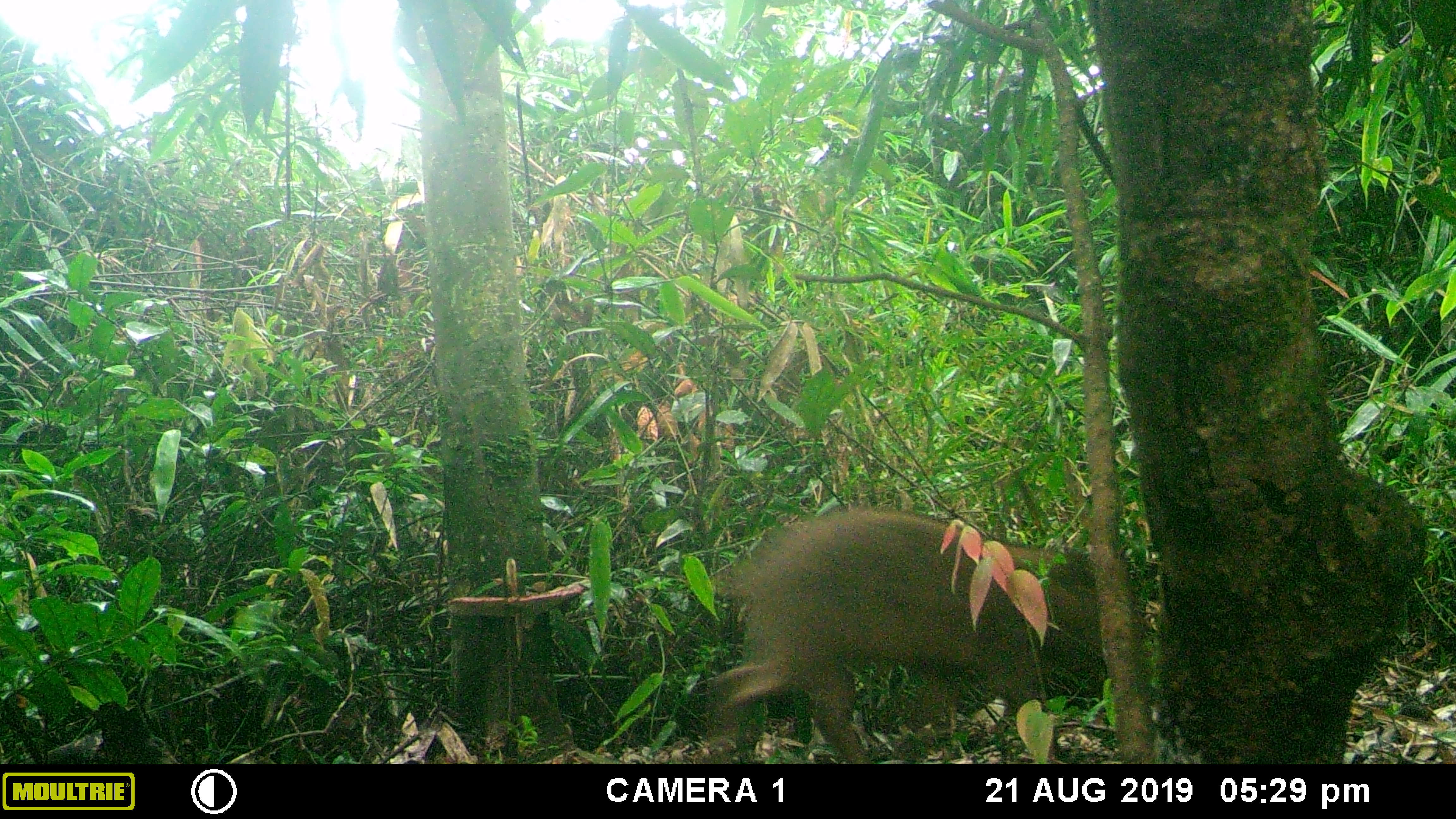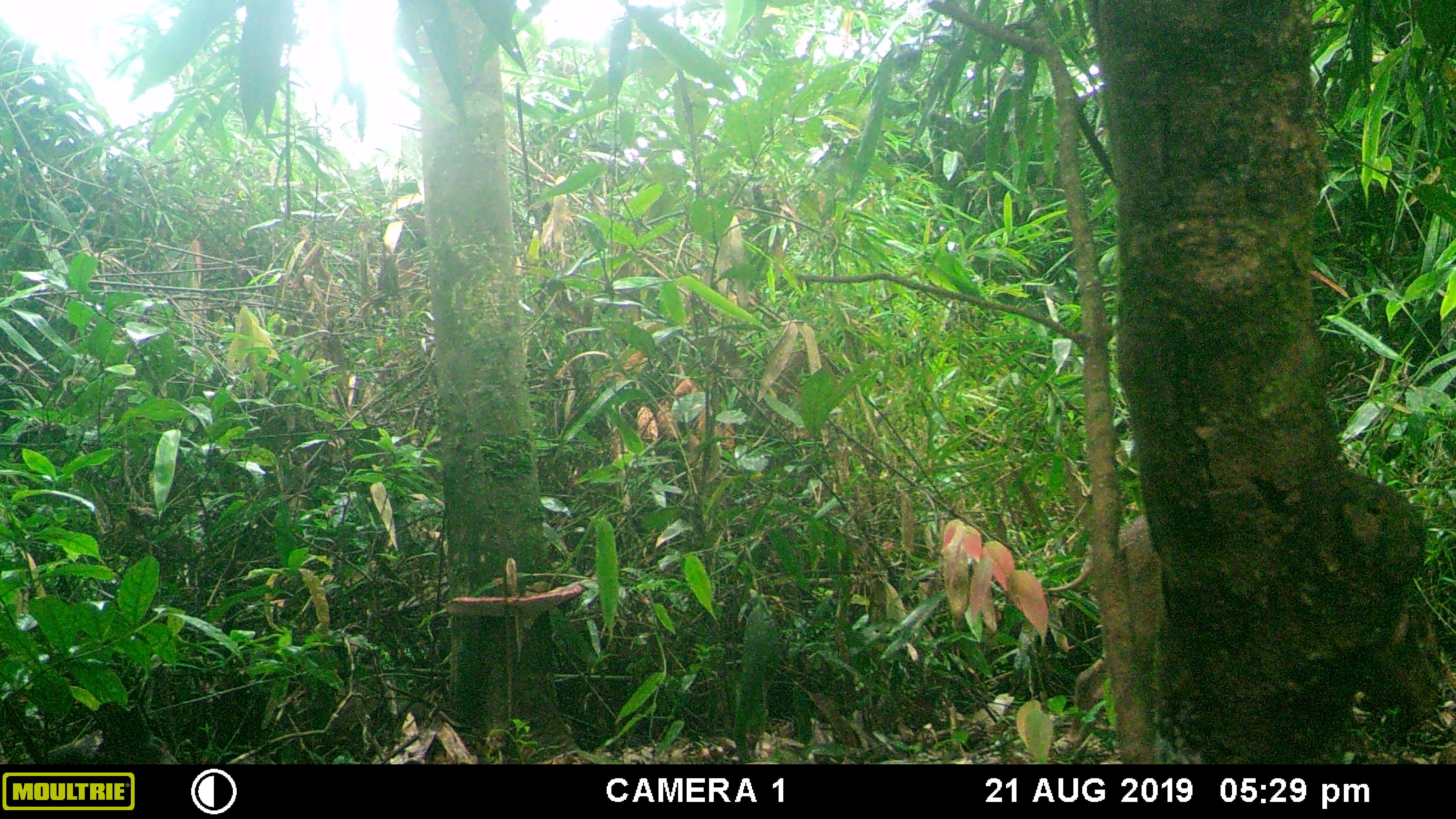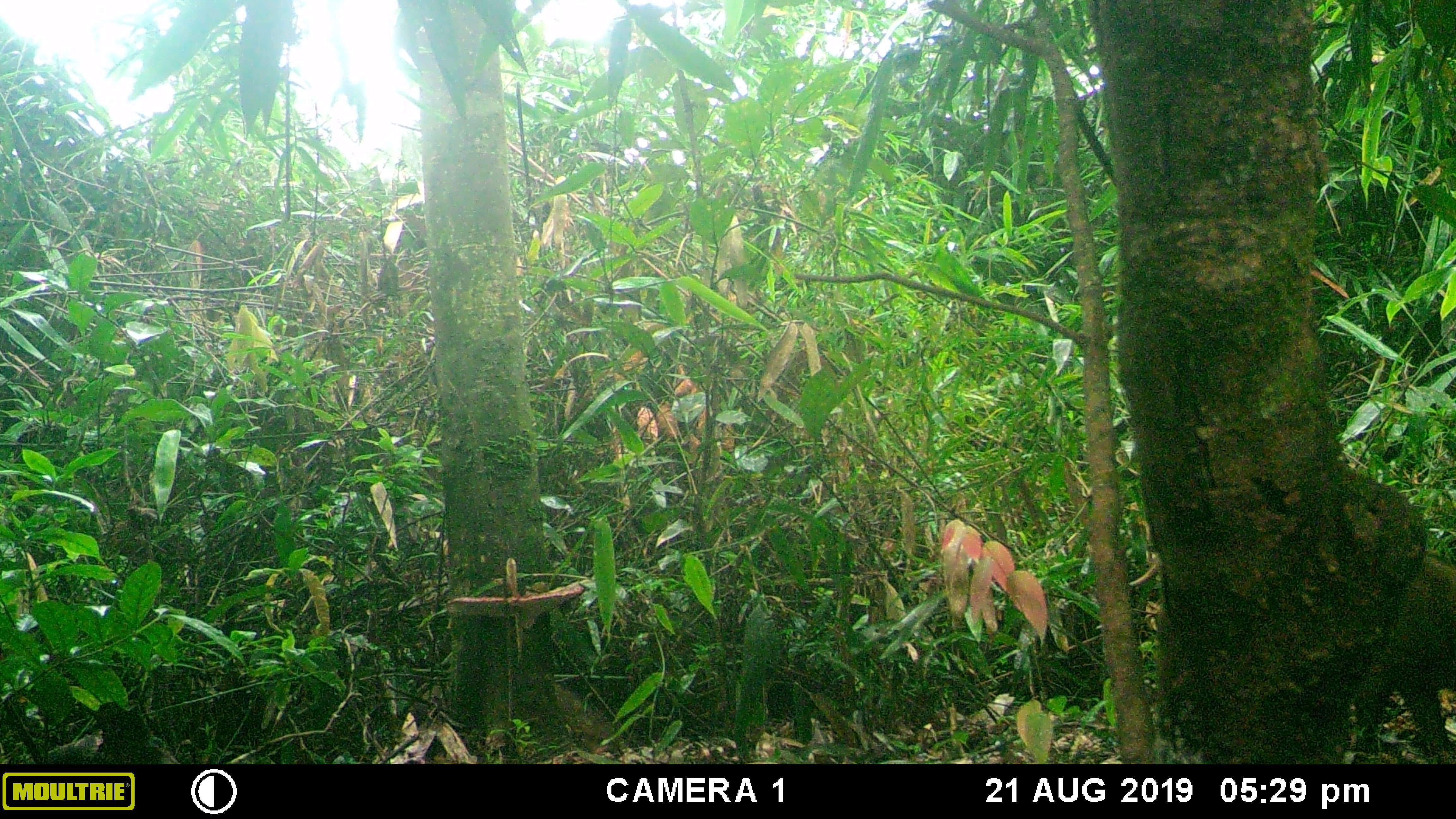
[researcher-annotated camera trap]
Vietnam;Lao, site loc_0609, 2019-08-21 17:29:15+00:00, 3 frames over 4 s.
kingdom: Animalia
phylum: Chordata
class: Mammalia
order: Artiodactyla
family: Suidae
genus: Sus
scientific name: Sus scrofa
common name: eurasian wild pig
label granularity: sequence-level